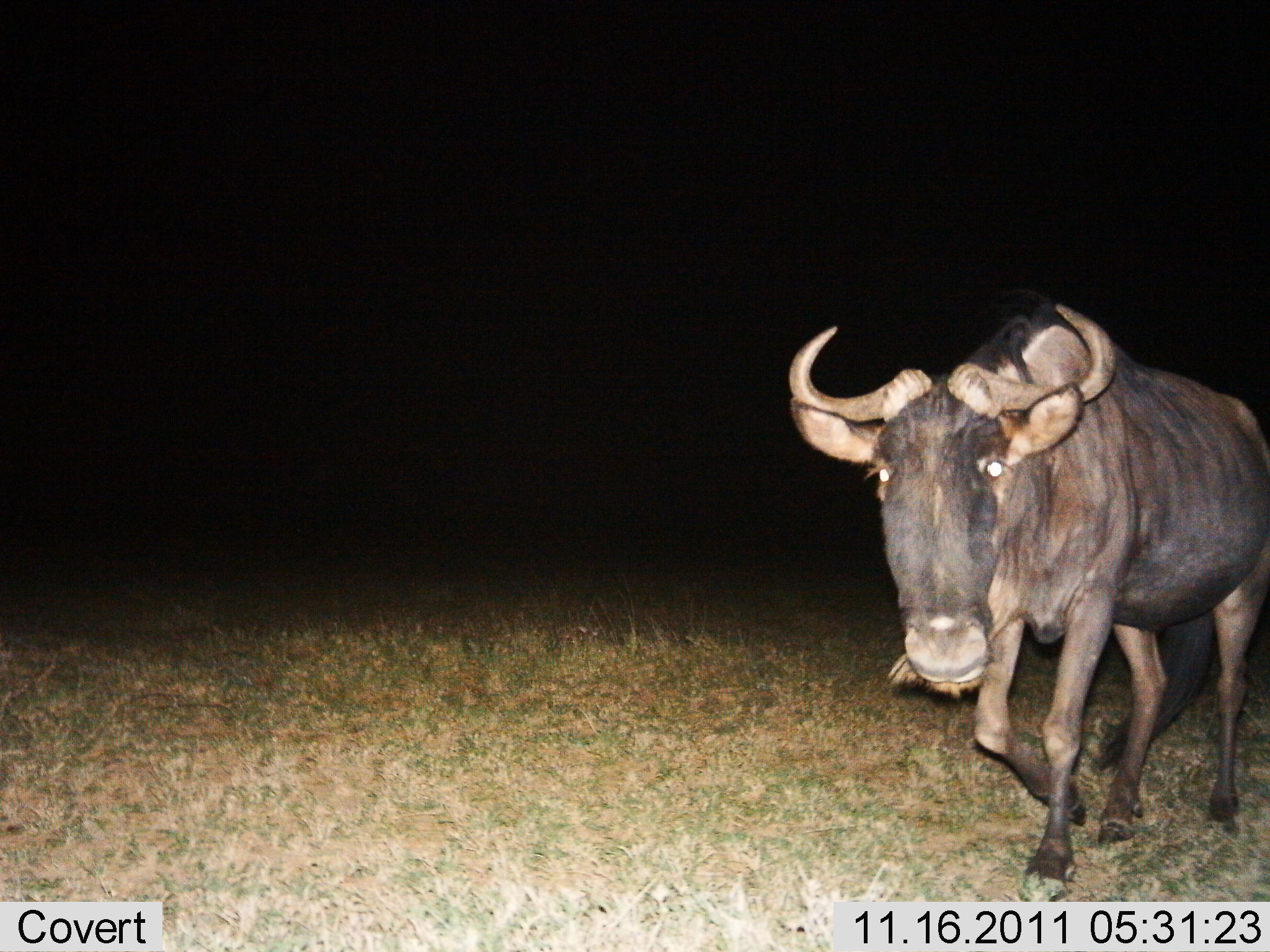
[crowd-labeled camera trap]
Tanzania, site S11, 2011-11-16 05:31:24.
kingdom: Animalia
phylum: Chordata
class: Mammalia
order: Artiodactyla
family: Bovidae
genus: Connochaetes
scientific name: Connochaetes taurinus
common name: blue wildebeest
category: wildebeest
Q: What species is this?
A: Wildebeest (blue wildebeest) (Connochaetes taurinus).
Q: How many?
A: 1.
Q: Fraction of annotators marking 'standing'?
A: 31%.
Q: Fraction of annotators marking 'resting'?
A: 0%.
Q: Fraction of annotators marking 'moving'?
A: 92%.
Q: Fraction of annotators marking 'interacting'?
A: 0%.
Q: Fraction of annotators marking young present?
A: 0%.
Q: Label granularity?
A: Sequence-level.